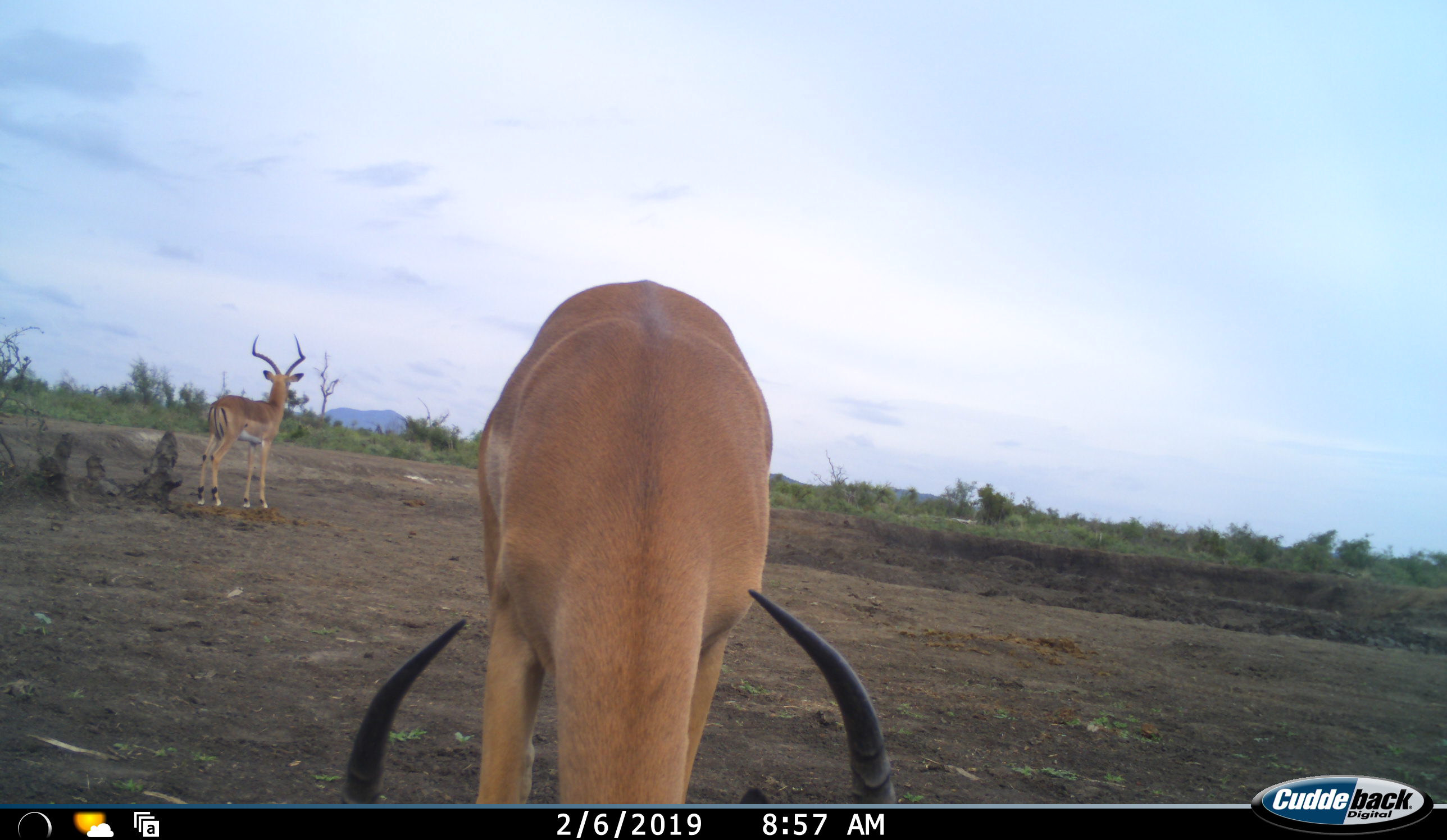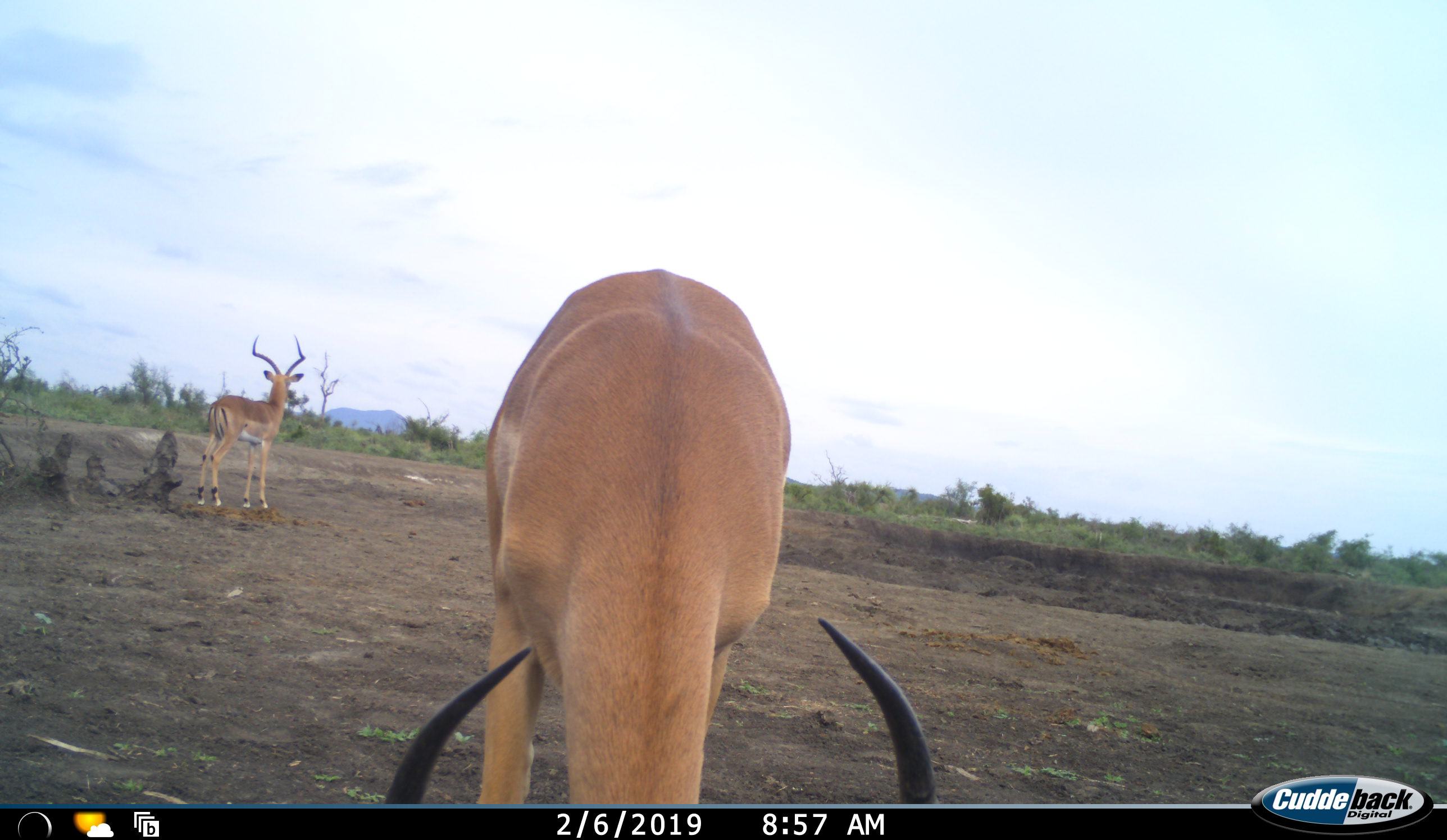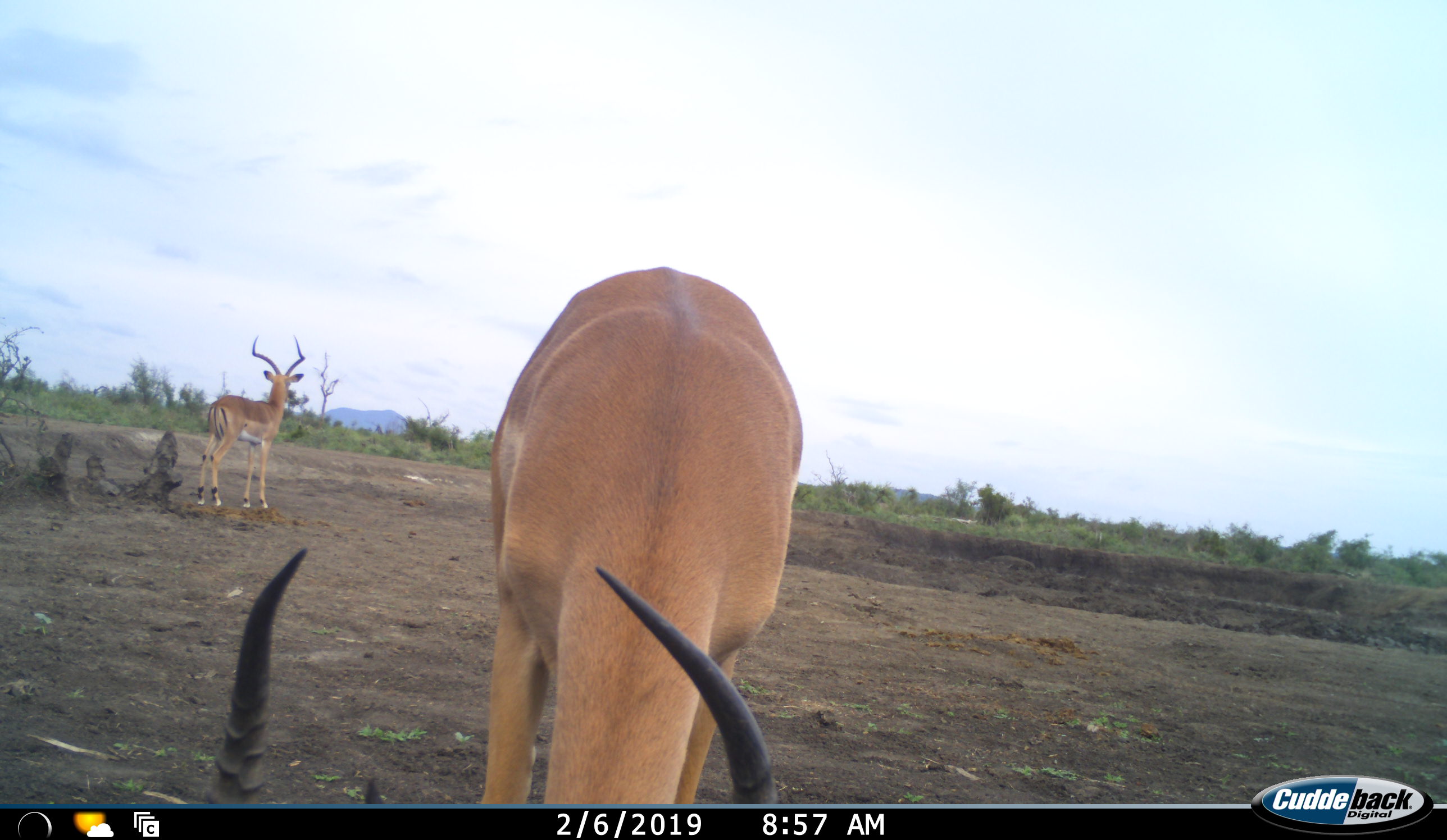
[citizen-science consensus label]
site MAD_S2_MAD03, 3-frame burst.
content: unidentified animal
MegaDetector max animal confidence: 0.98